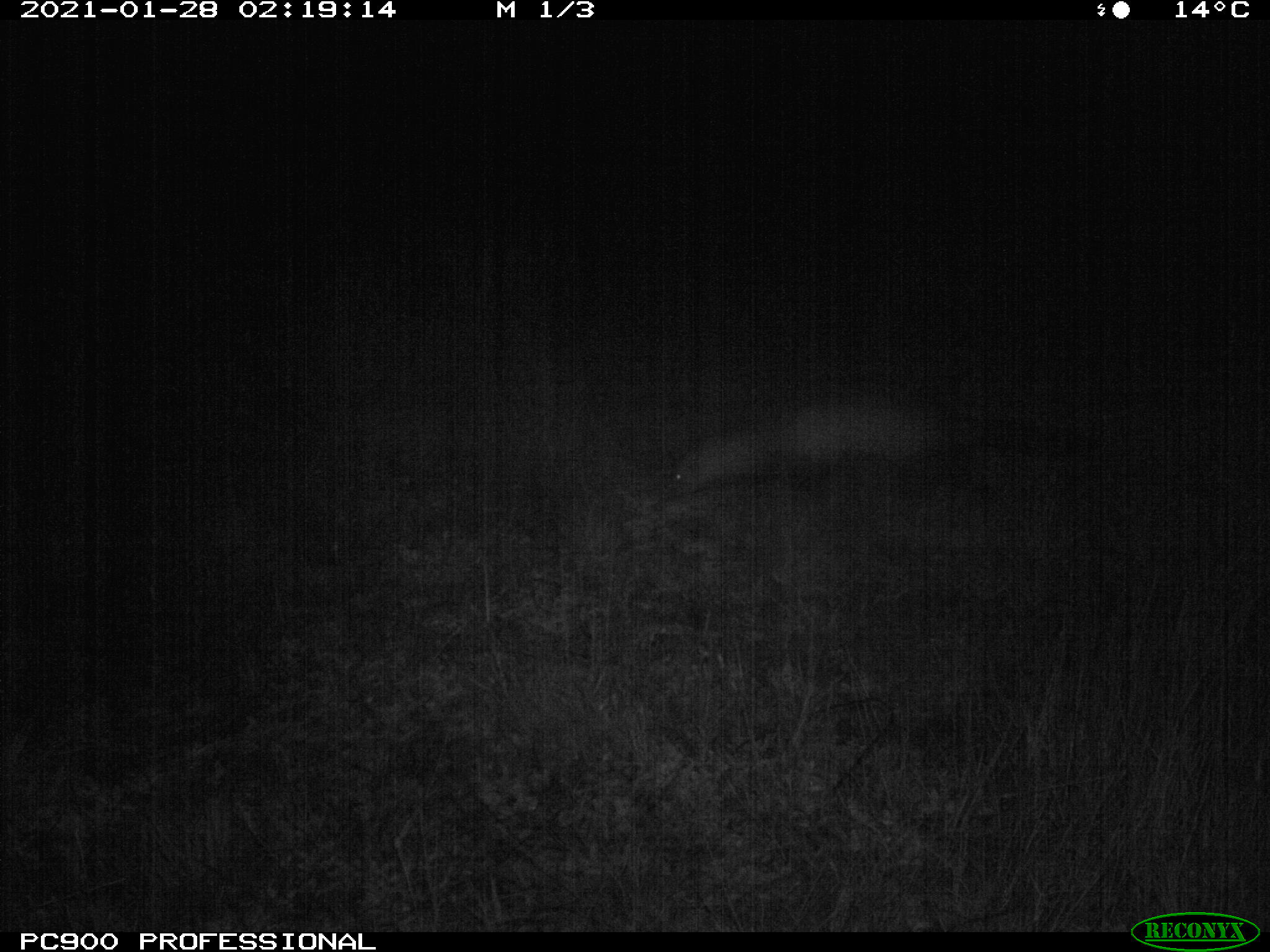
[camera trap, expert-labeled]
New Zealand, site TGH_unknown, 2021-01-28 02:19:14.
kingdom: Animalia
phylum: Chordata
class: Mammalia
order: Carnivora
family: Mustelidae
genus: Mustela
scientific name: Mustela furo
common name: ferret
Ferret (Mustela furo).